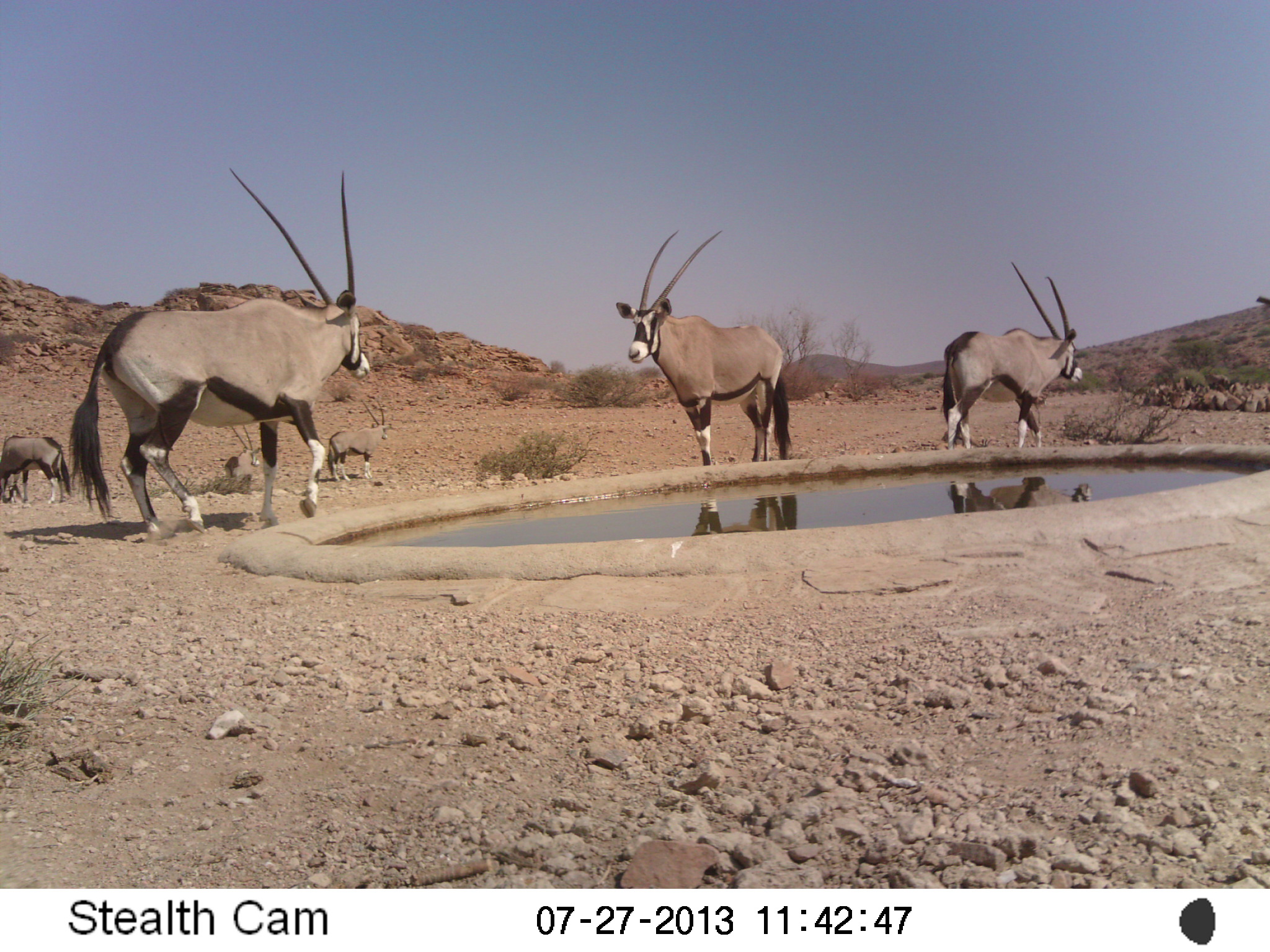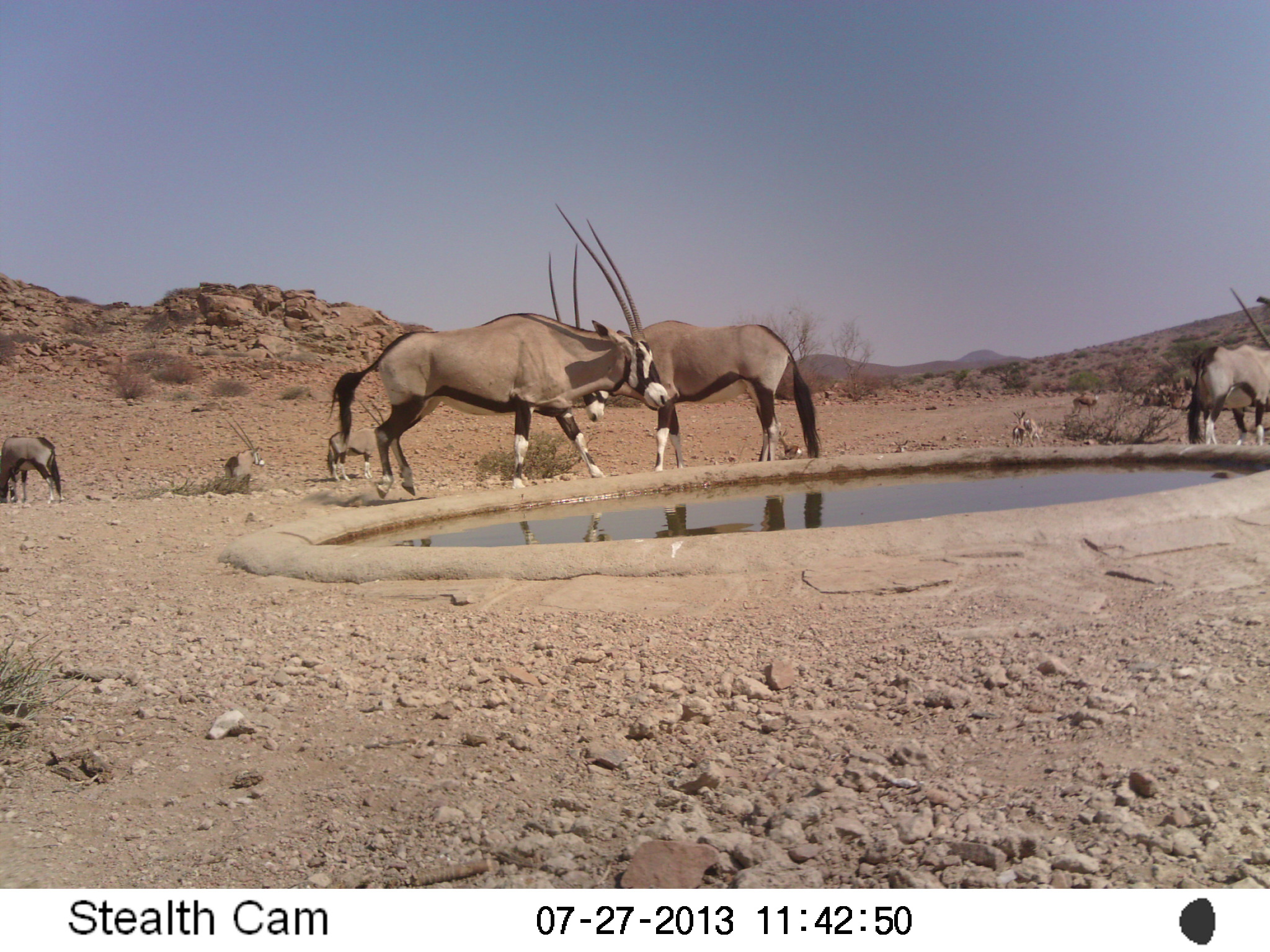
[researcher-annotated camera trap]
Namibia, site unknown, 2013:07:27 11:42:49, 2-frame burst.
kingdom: Animalia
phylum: Chordata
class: Mammalia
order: Artiodactyla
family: Bovidae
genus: Oryx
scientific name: Oryx gazella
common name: gemsbok